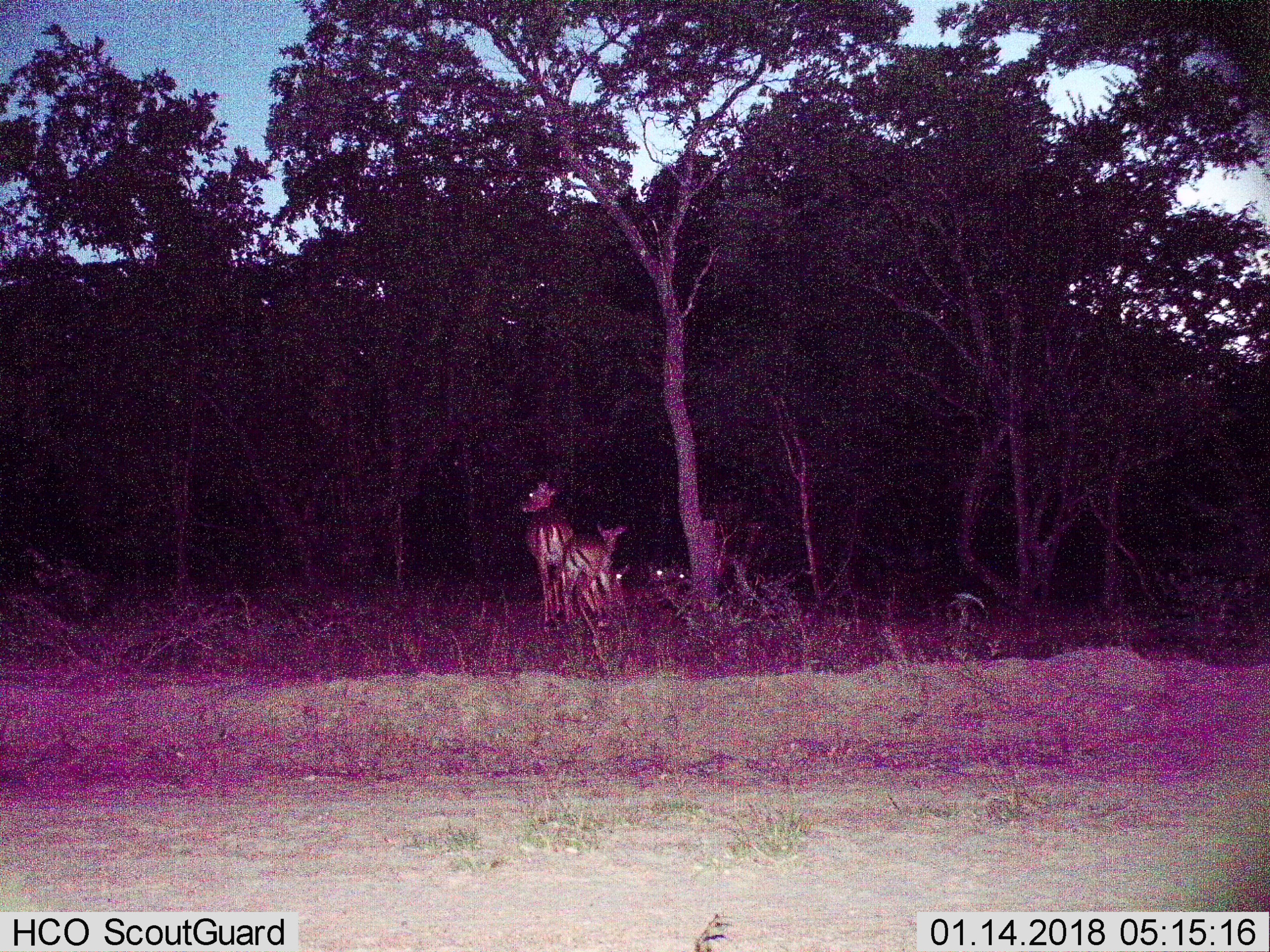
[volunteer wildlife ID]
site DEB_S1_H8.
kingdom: Animalia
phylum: Chordata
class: Mammalia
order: Artiodactyla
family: Bovidae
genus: Aepyceros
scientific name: Aepyceros melampus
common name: impala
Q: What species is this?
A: Impala (Aepyceros melampus).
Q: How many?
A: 5.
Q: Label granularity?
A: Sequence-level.